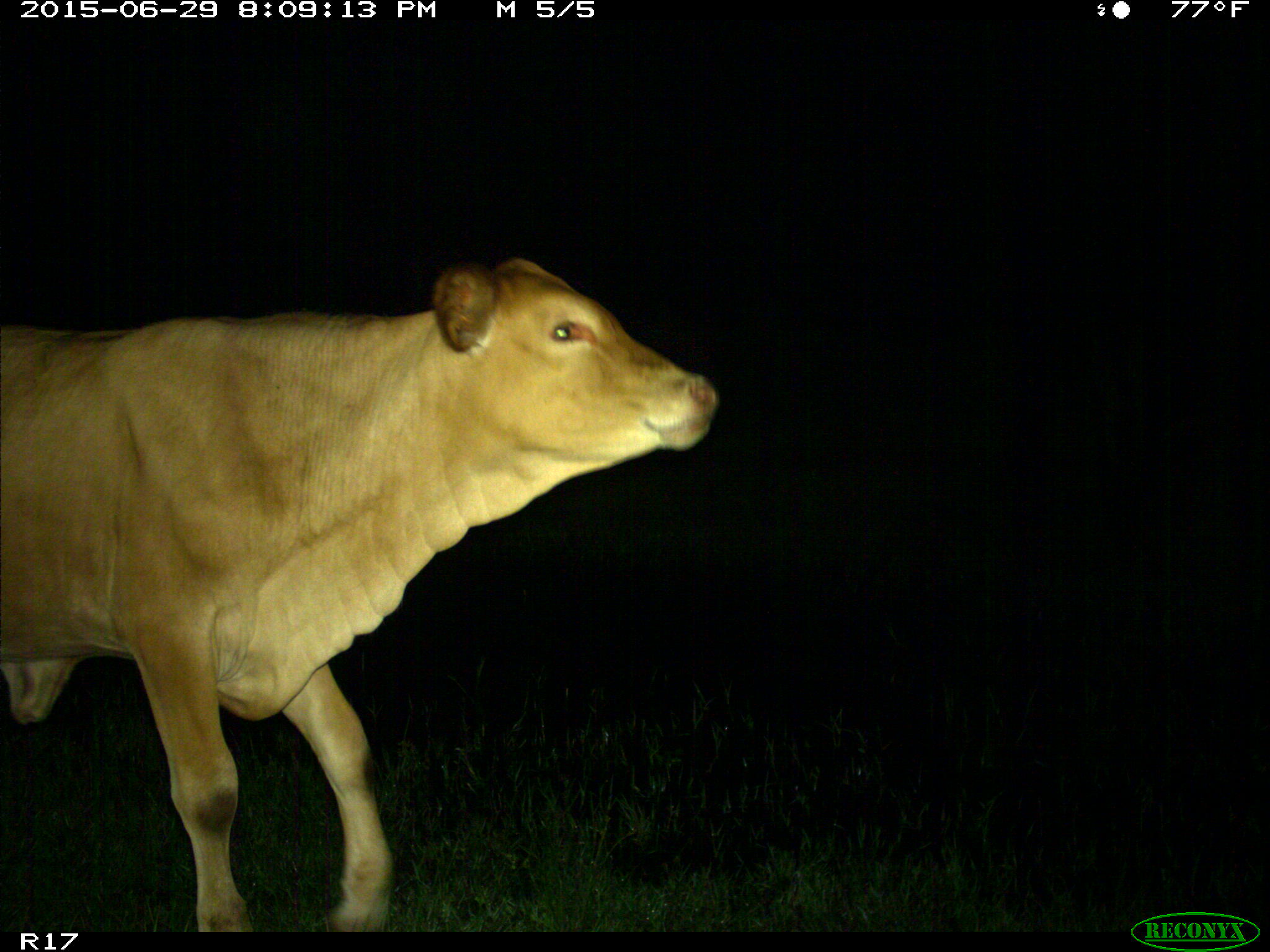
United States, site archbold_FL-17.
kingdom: Animalia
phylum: Chordata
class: Mammalia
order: Artiodactyla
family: Bovidae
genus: Bos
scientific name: Bos taurus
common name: domestic cow